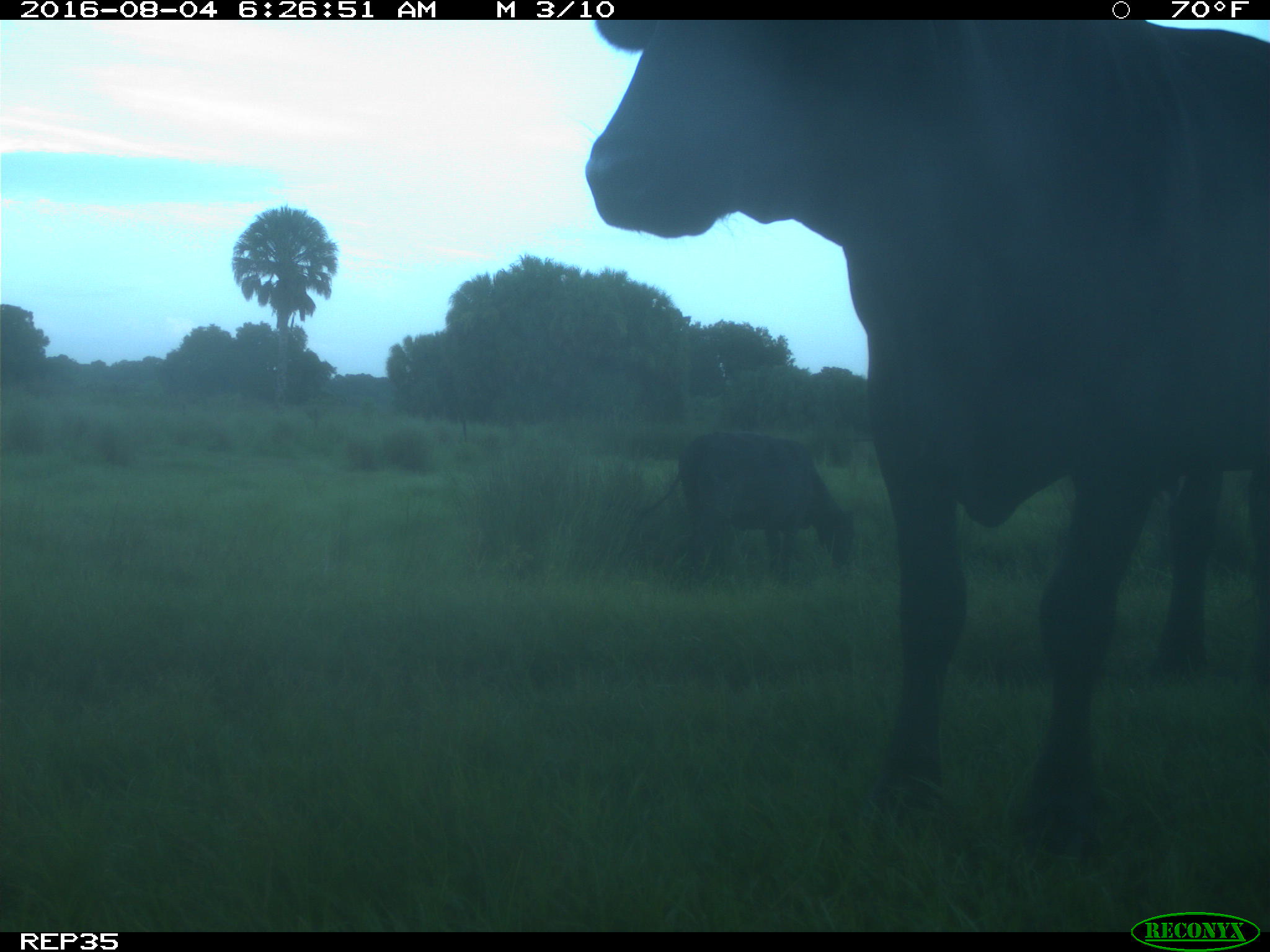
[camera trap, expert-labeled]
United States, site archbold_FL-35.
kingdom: Animalia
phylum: Chordata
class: Mammalia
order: Artiodactyla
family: Bovidae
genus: Bos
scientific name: Bos taurus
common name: domestic cow